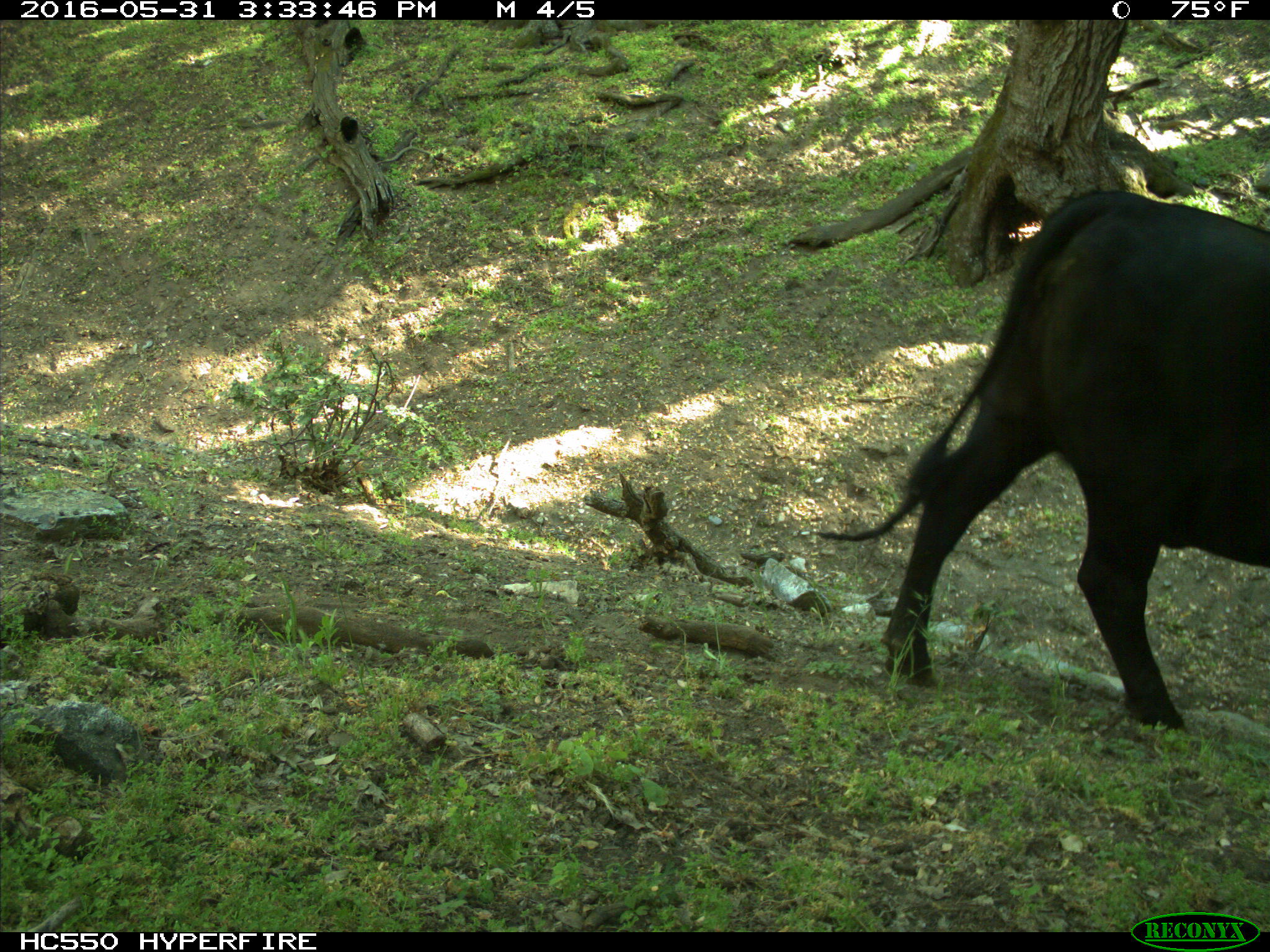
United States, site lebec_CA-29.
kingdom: Animalia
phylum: Chordata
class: Mammalia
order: Artiodactyla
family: Bovidae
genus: Bos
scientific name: Bos taurus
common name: domestic cow